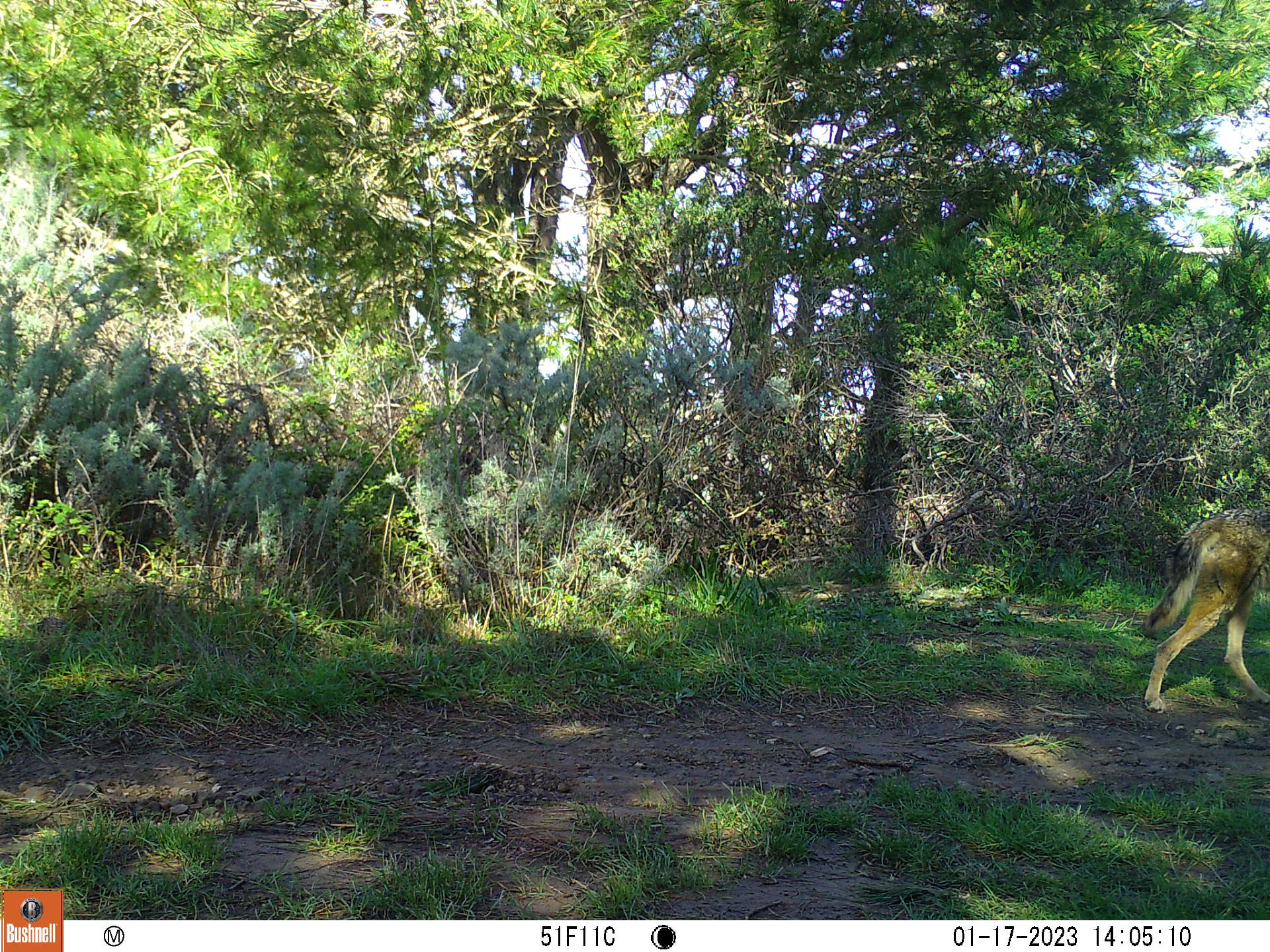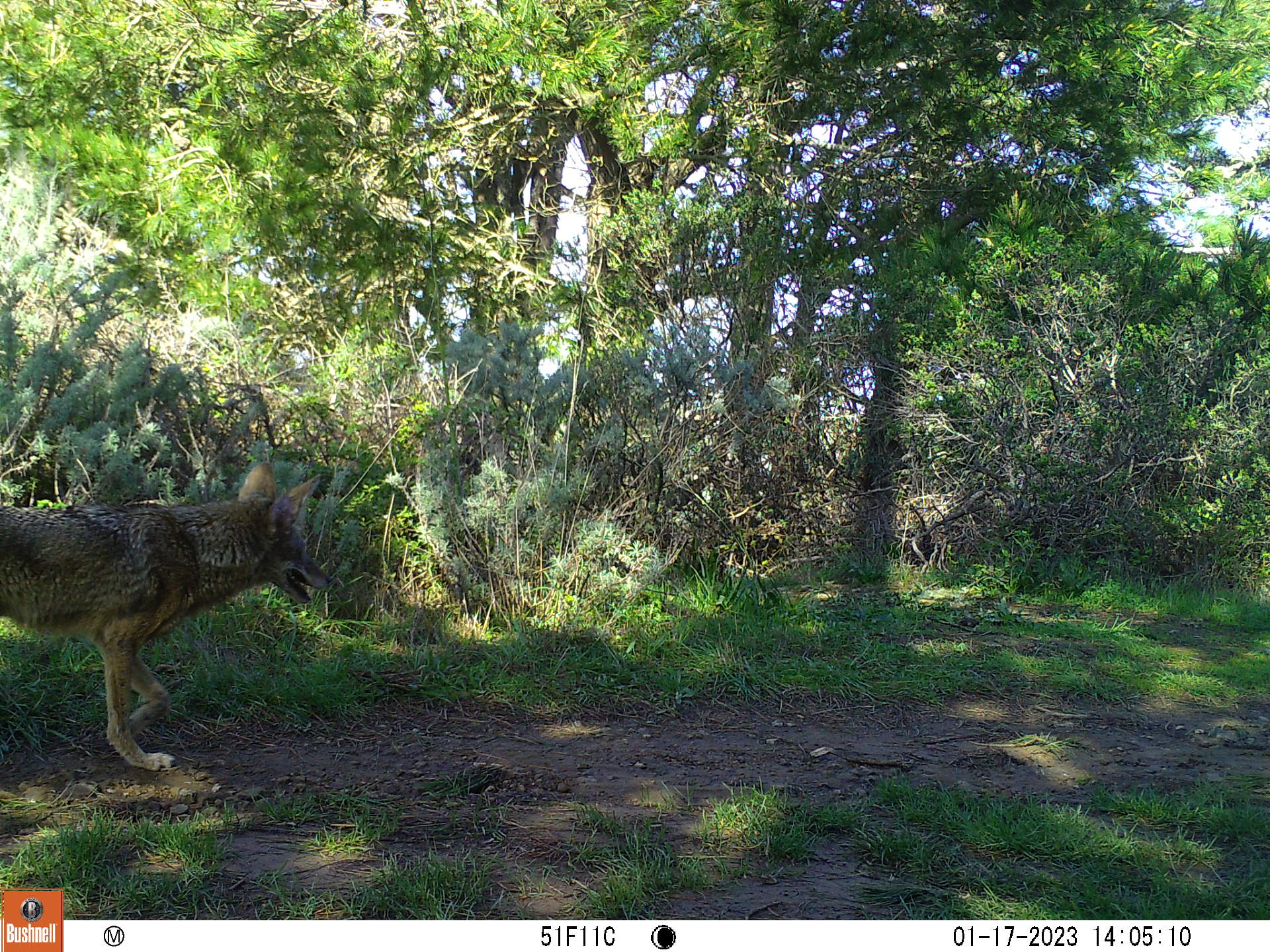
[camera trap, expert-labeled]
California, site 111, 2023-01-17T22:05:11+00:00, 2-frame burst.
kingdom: Animalia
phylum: Chordata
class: Mammalia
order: Carnivora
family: Canidae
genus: Canis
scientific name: Canis latrans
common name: coyote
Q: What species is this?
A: Coyote (Canis latrans).